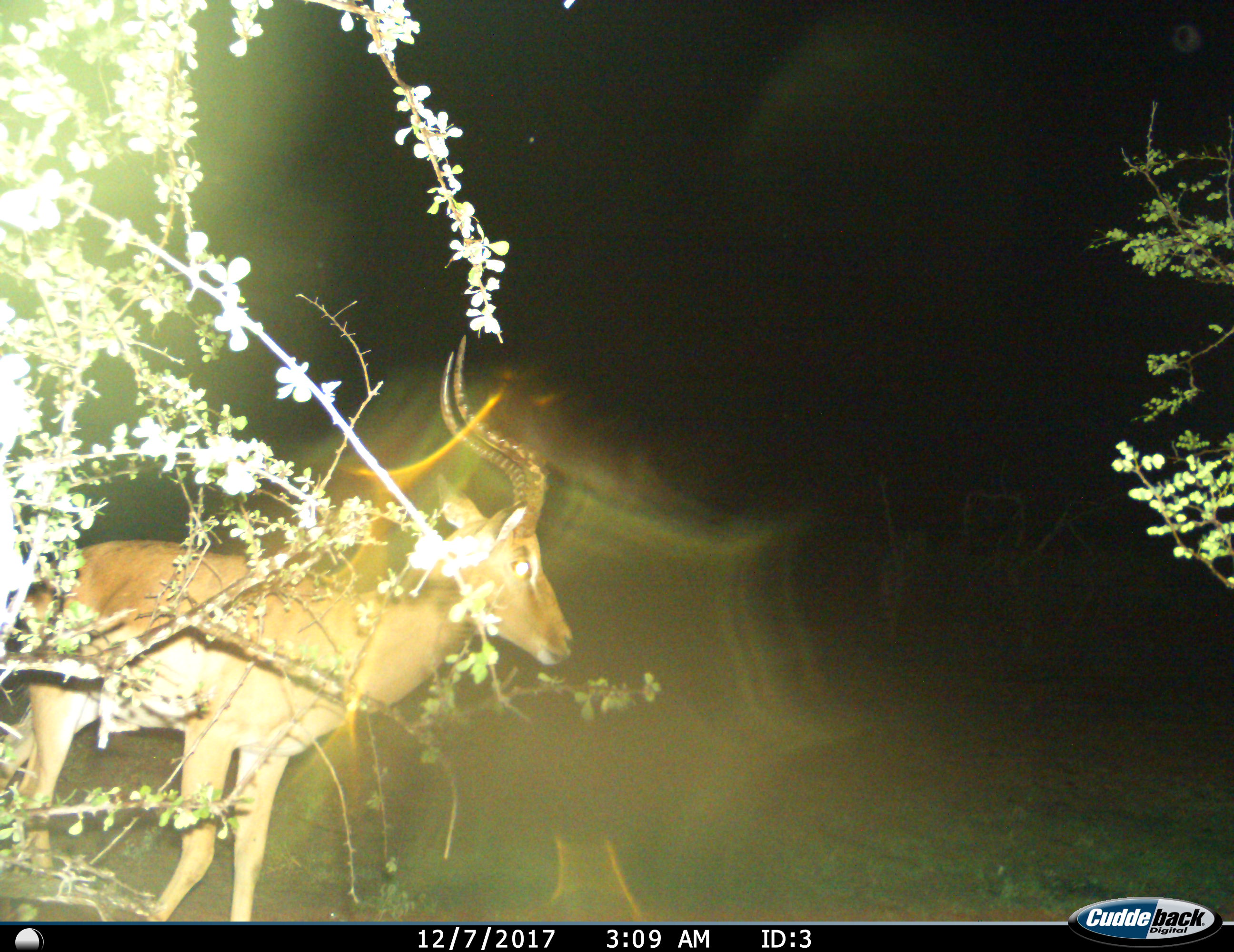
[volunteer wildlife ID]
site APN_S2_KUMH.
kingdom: Animalia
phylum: Chordata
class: Mammalia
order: Artiodactyla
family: Bovidae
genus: Aepyceros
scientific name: Aepyceros melampus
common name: impala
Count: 1.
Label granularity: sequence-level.